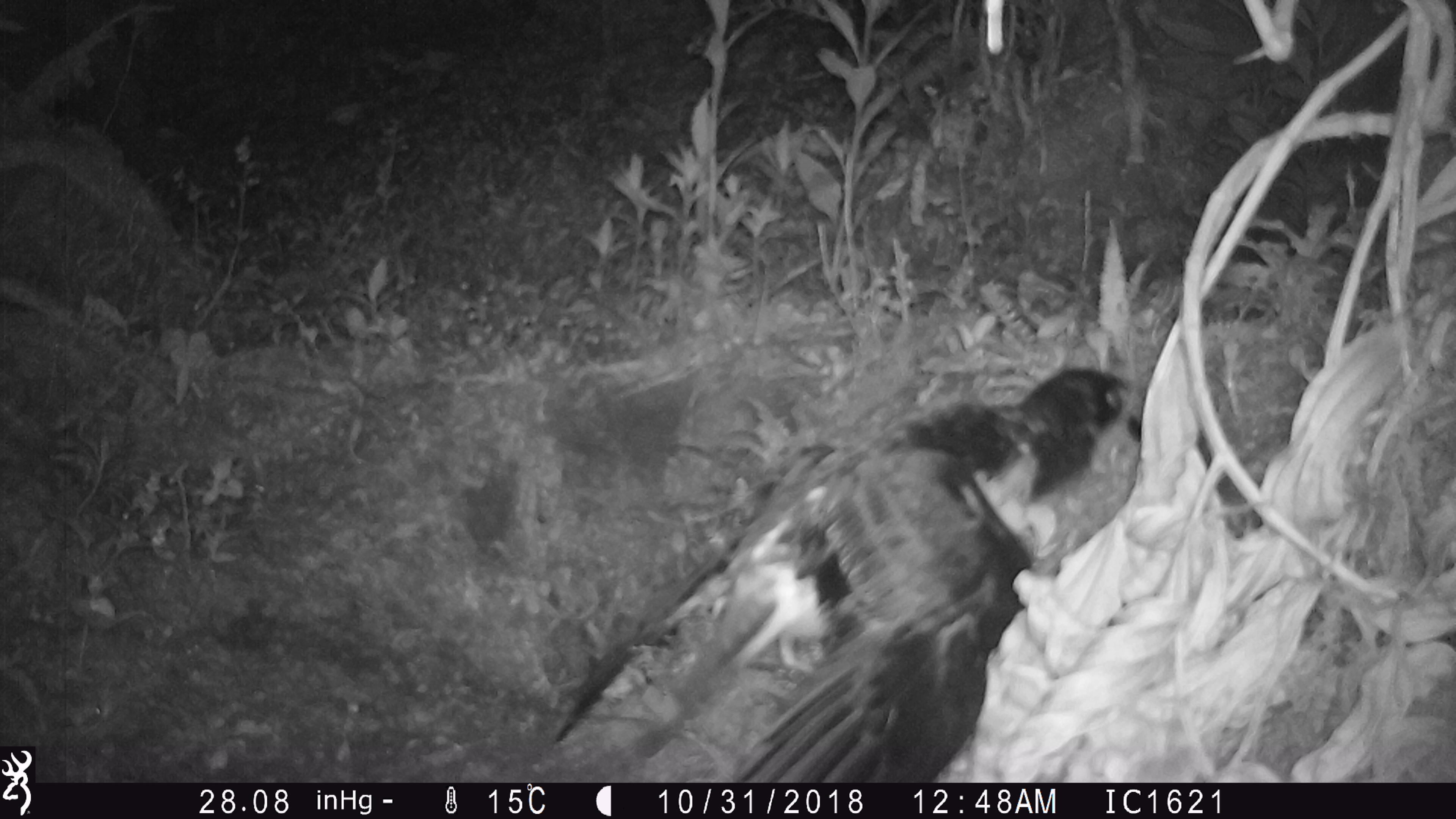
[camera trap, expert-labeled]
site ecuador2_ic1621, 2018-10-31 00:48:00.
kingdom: Animalia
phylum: Chordata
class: Aves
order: Procellariiformes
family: Procellariidae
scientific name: Procellariidae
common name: petrel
Petrel (Procellariidae).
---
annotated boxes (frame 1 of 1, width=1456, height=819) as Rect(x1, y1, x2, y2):
petrel: Rect(538, 358, 1144, 783)